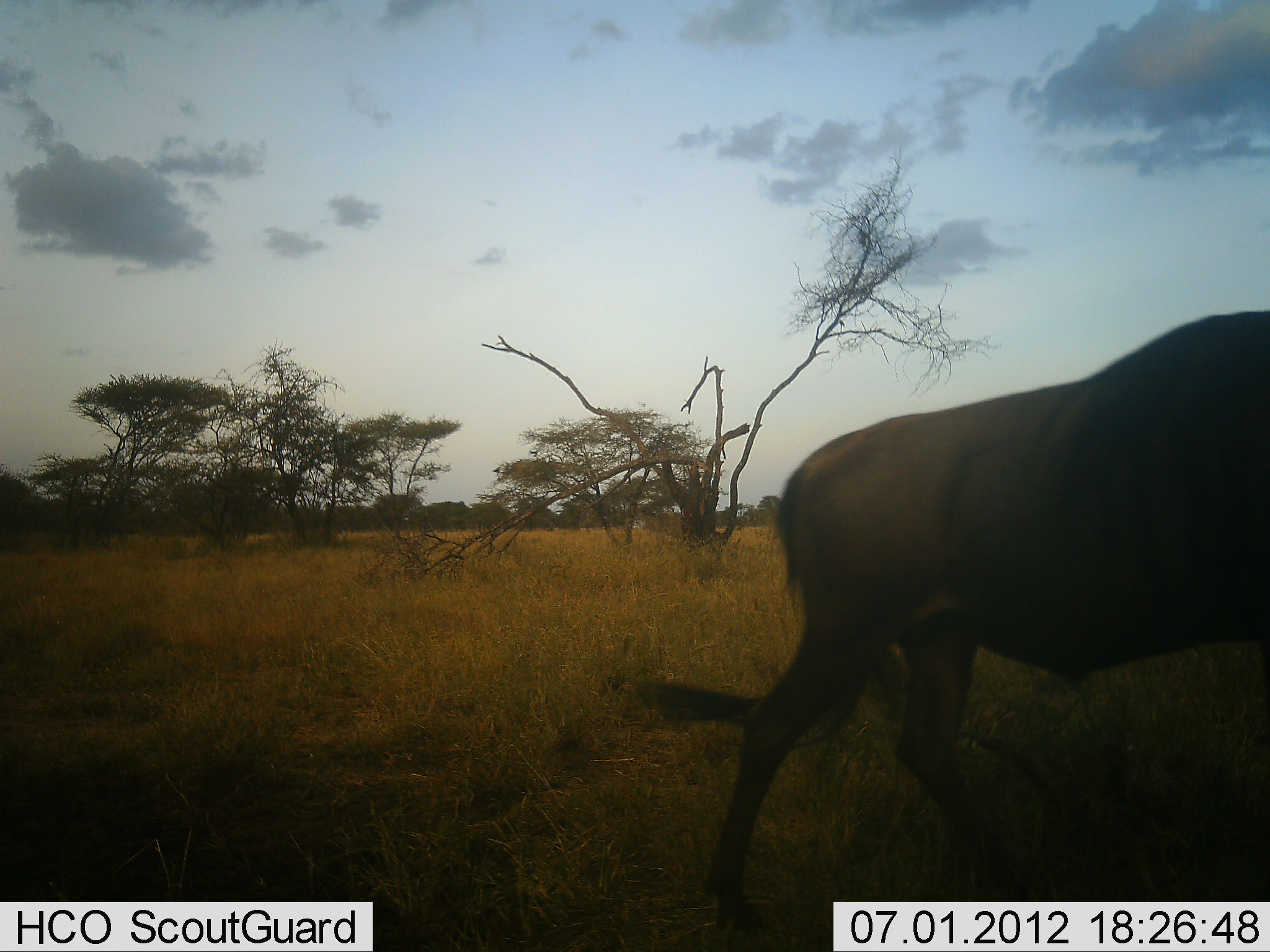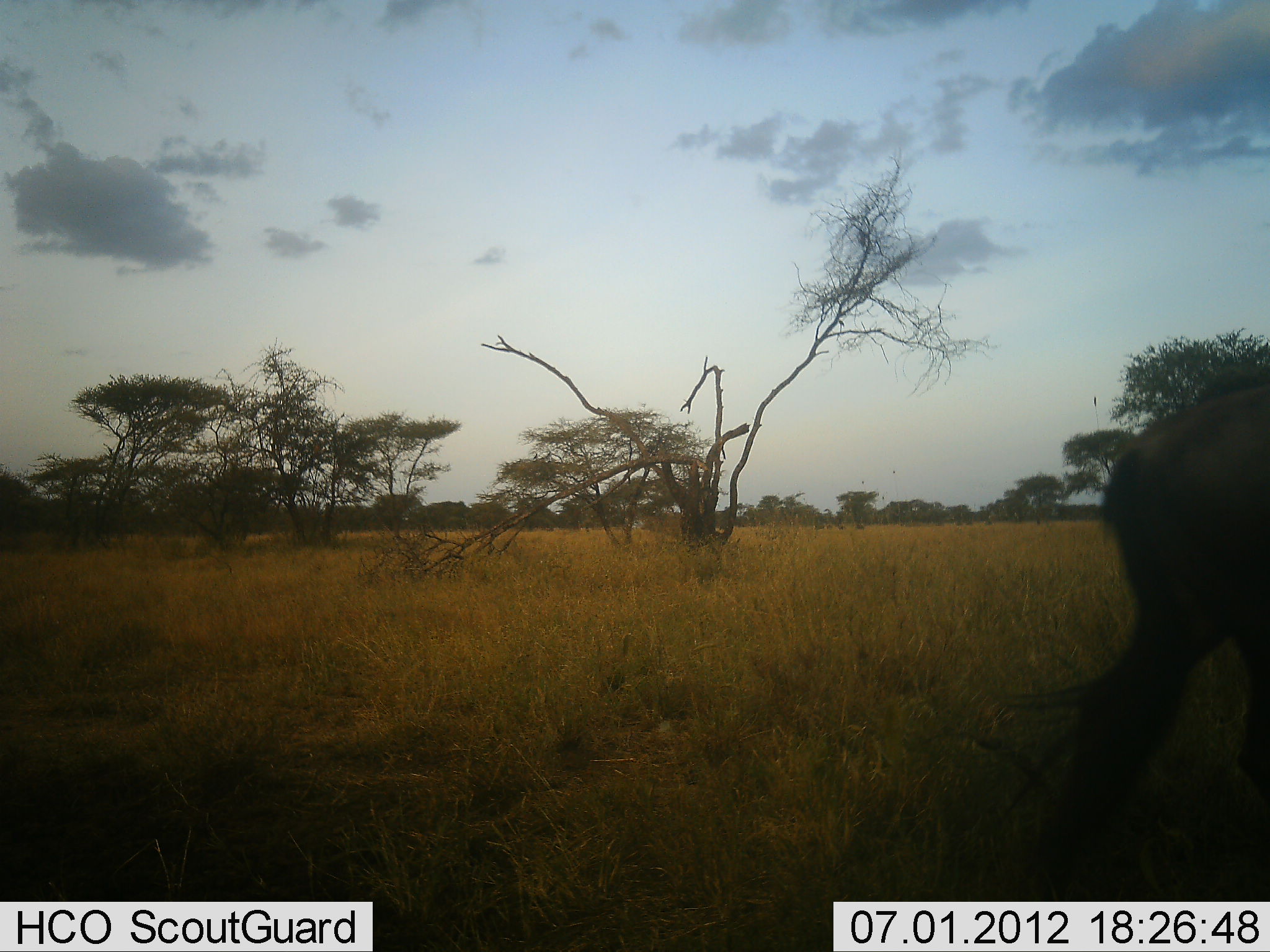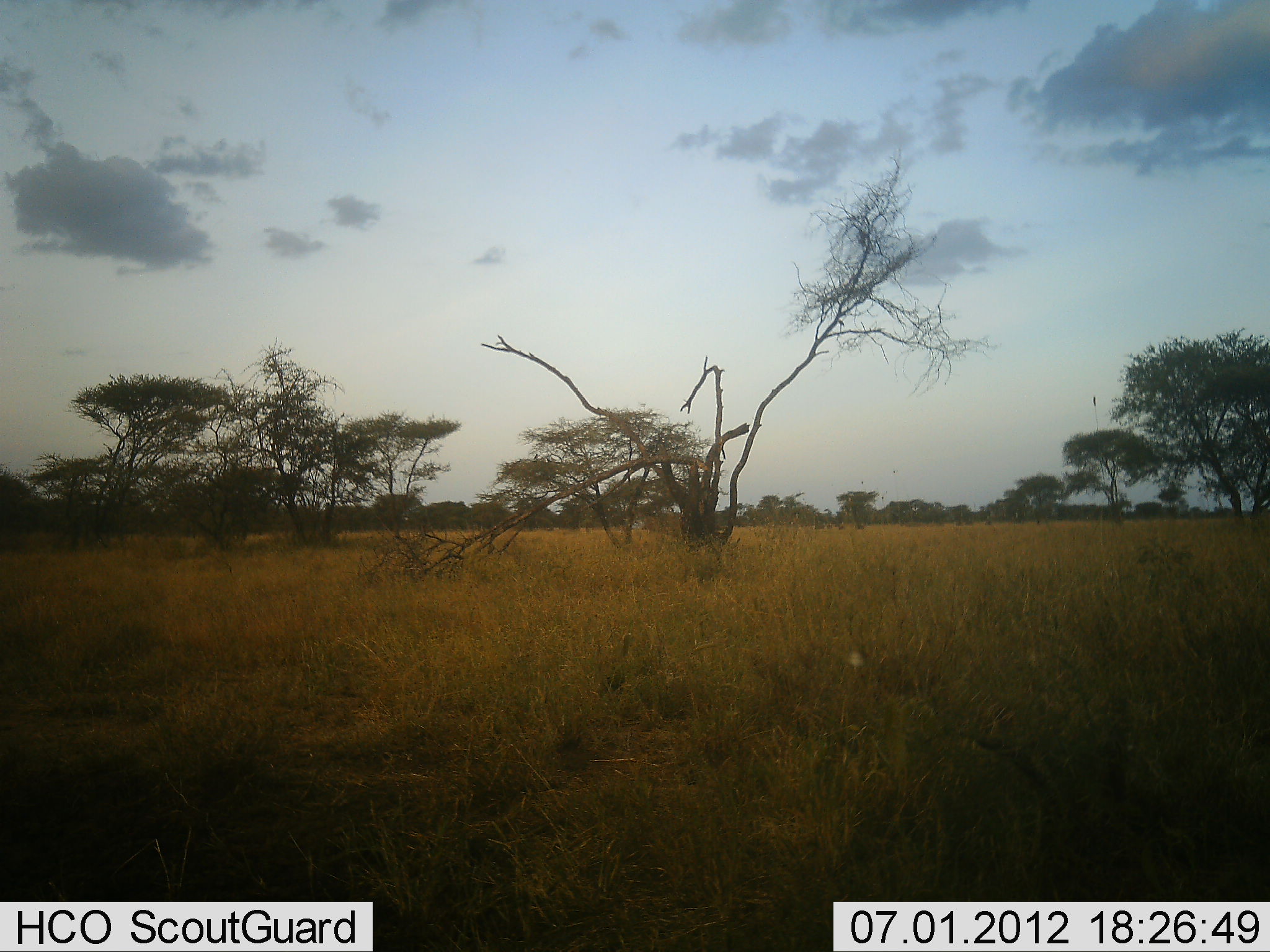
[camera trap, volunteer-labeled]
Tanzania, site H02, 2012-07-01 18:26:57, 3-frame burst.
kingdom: Animalia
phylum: Chordata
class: Mammalia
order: Artiodactyla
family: Bovidae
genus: Connochaetes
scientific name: Connochaetes taurinus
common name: blue wildebeest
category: wildebeest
Wildebeest (blue wildebeest) (Connochaetes taurinus), count 1. Behavior (volunteer vote fractions): standing 20%, resting 0%, moving 80%, interacting 0%. Young present (vote fraction): 0%. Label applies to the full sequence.